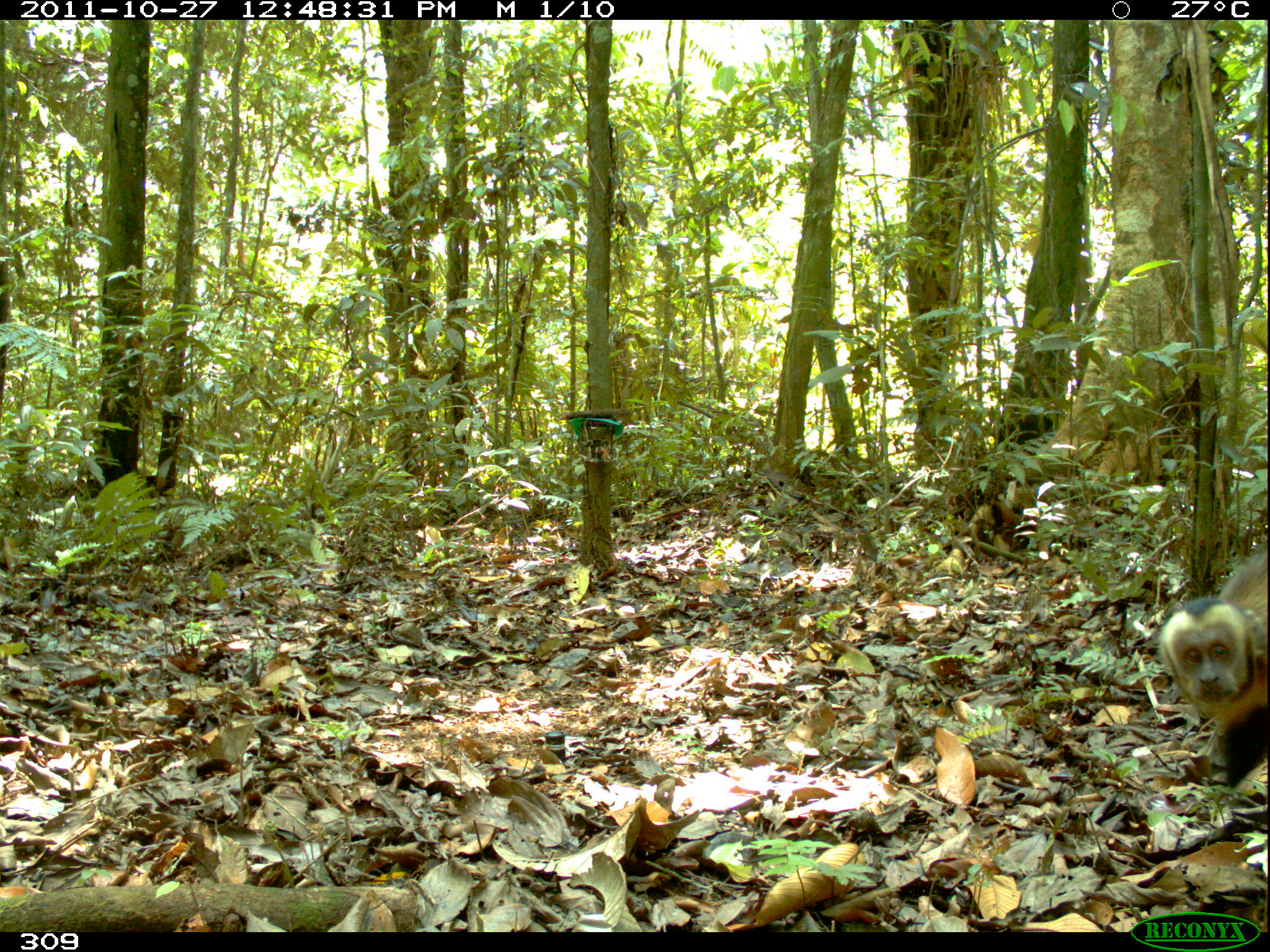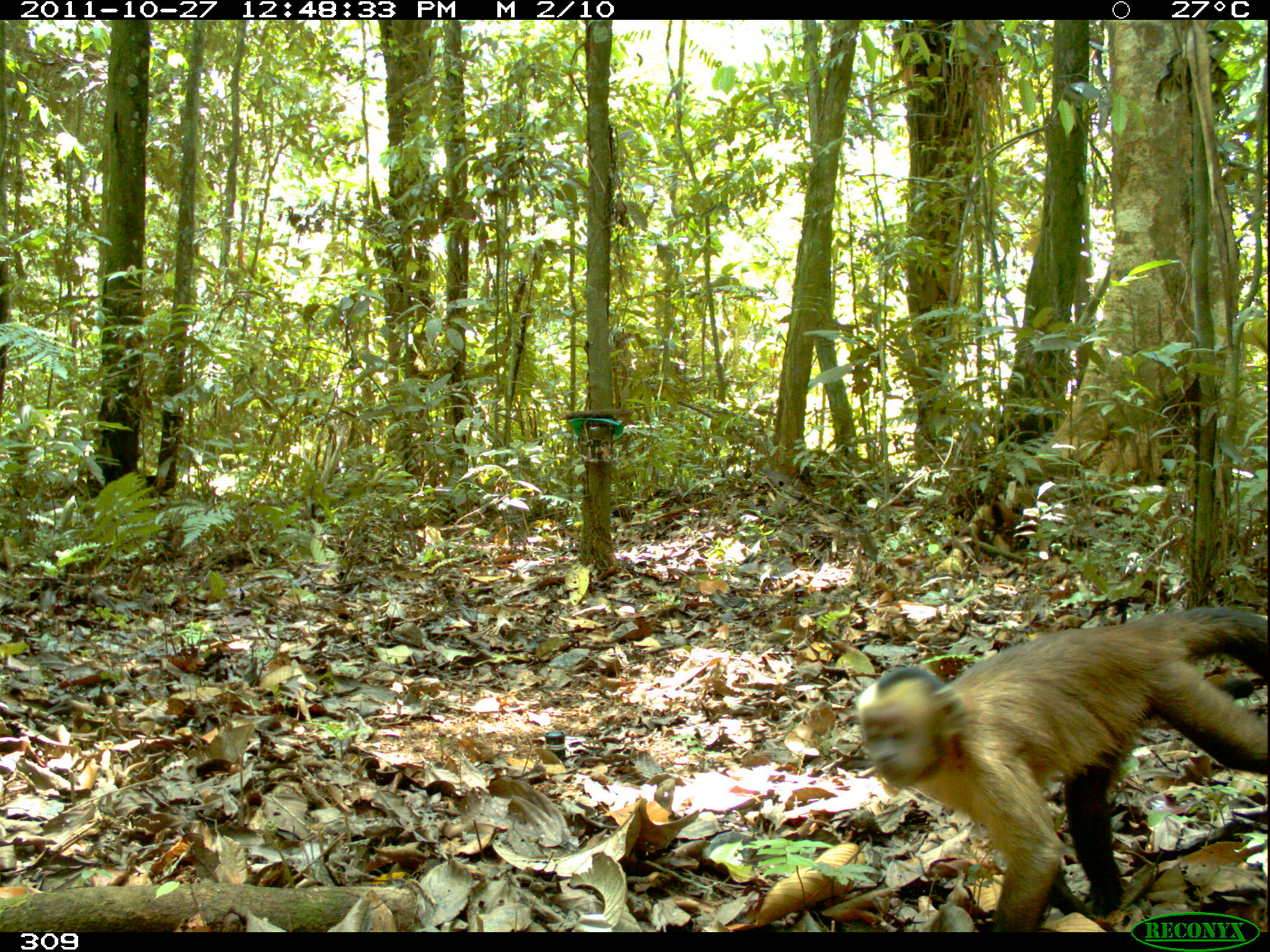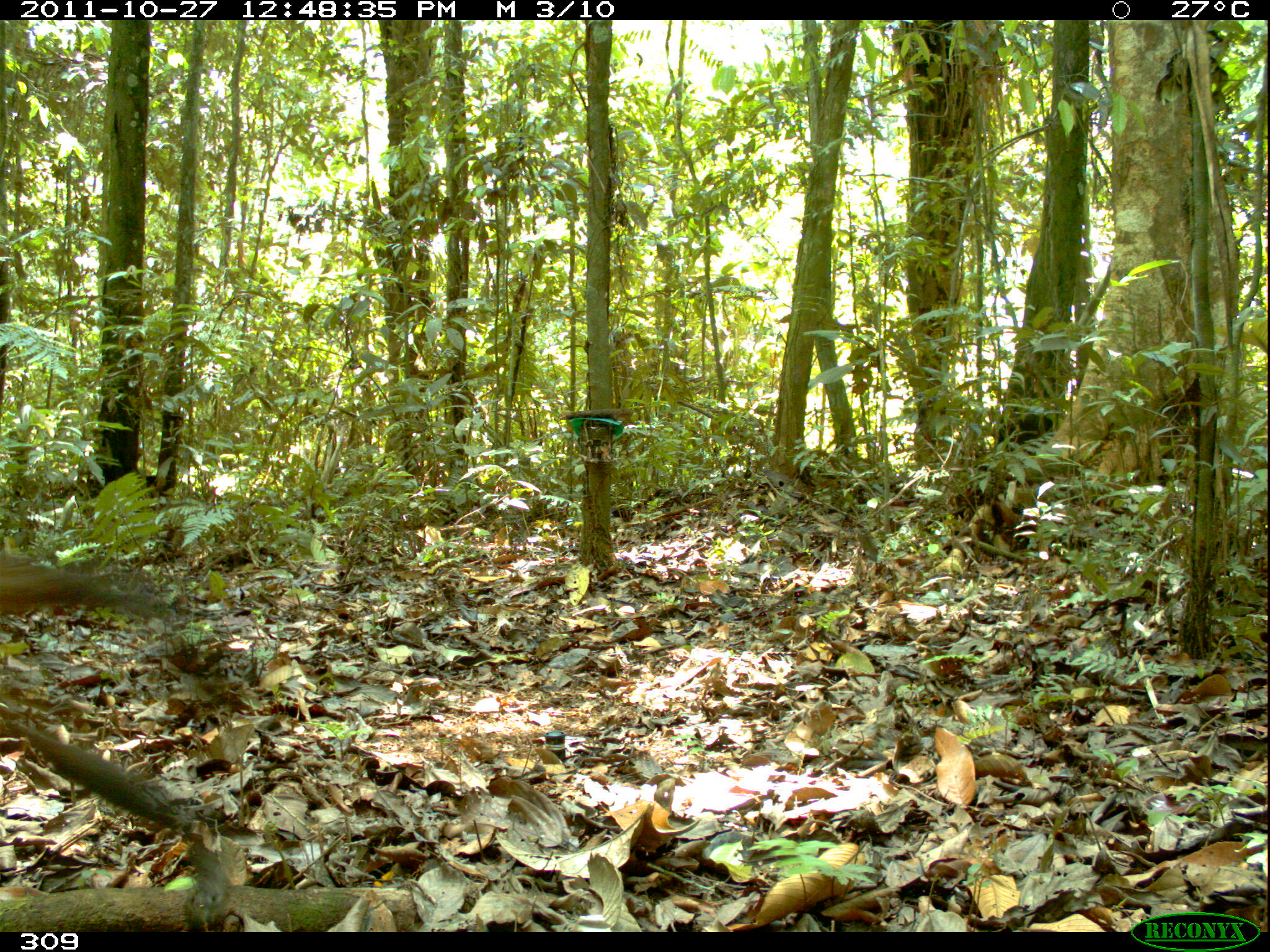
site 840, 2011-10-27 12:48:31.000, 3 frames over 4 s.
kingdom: Animalia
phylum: Chordata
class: Mammalia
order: Primates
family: Cebidae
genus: Sapajus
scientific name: Sapajus apella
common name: brown capuchin